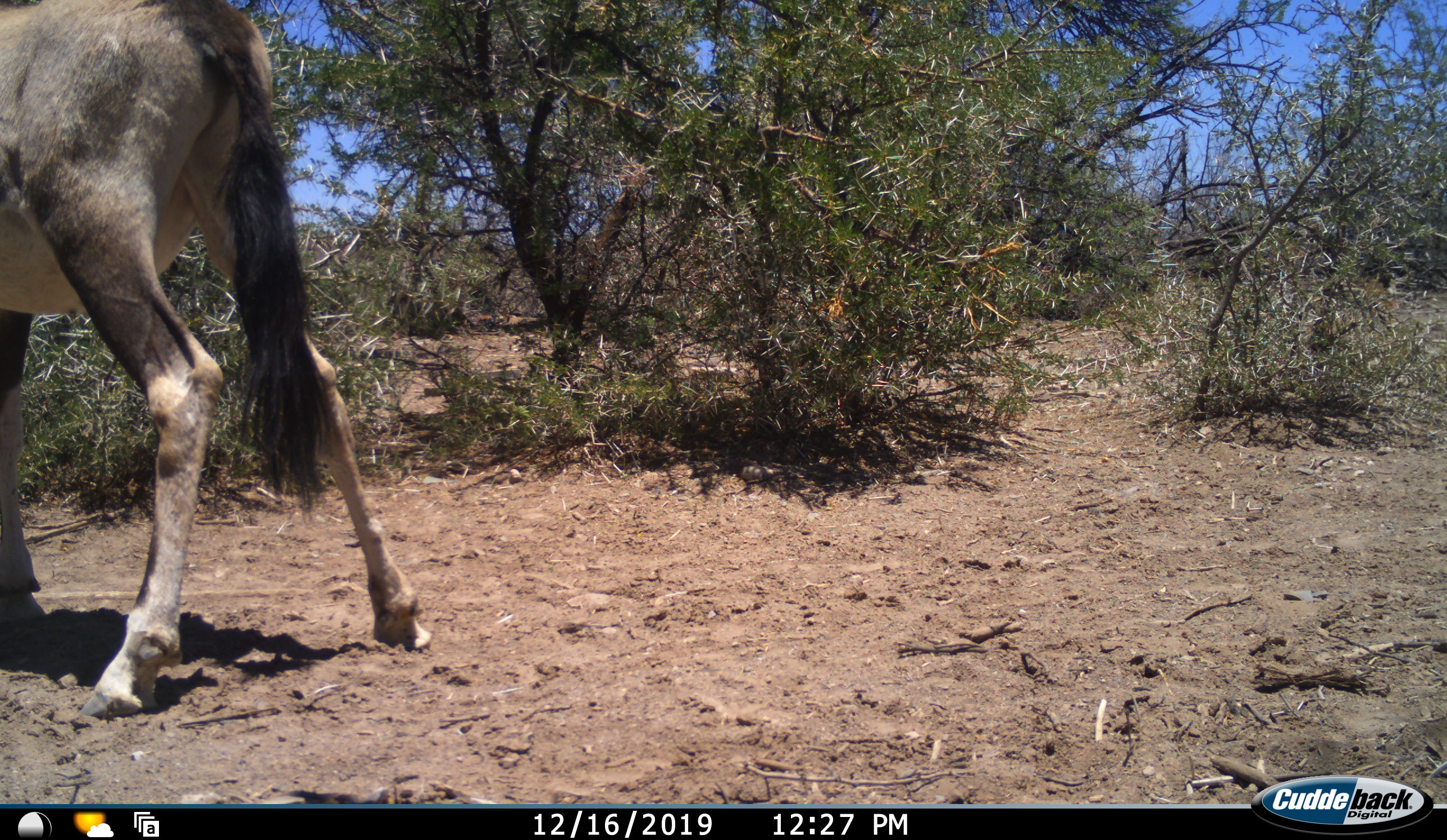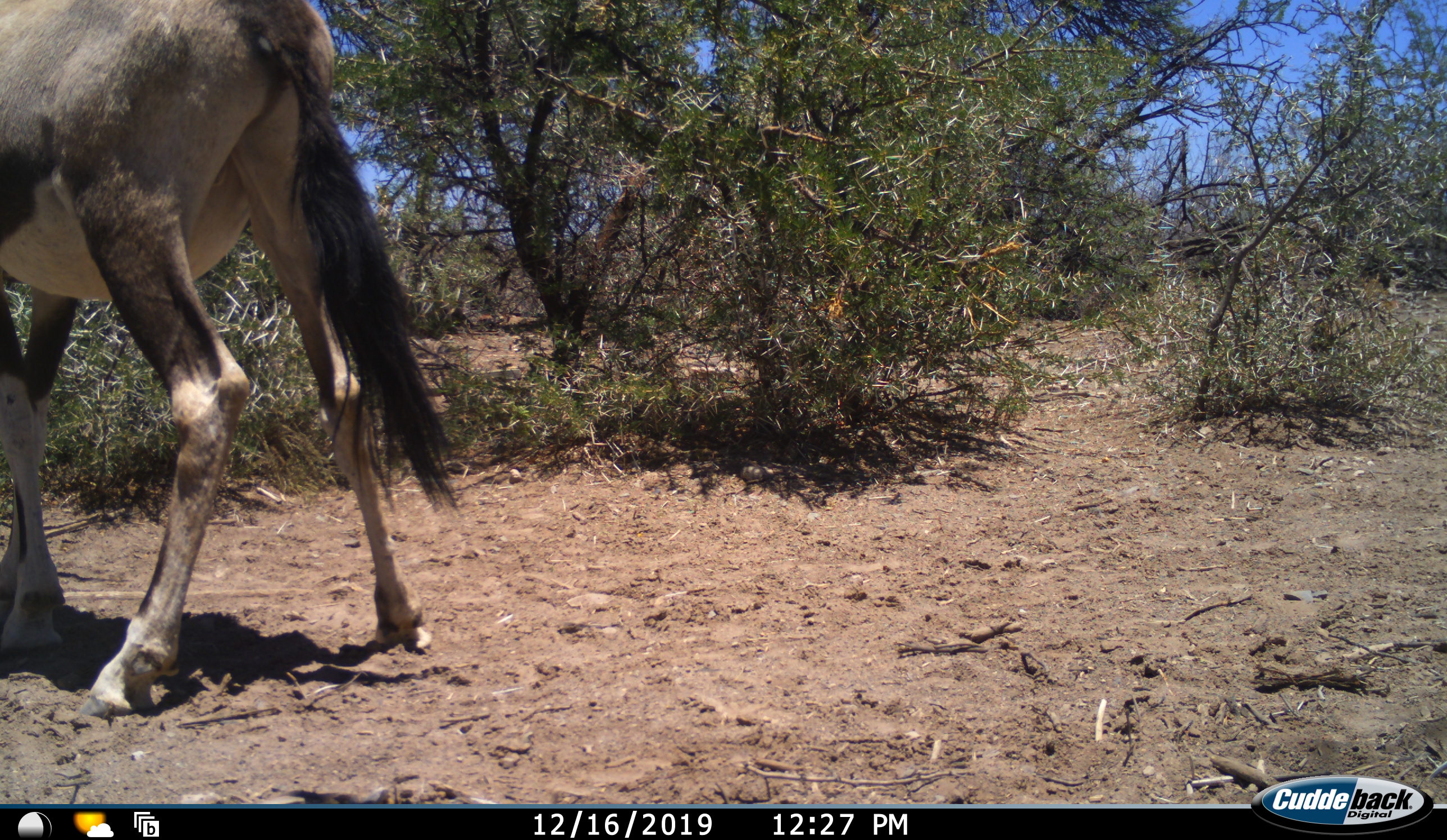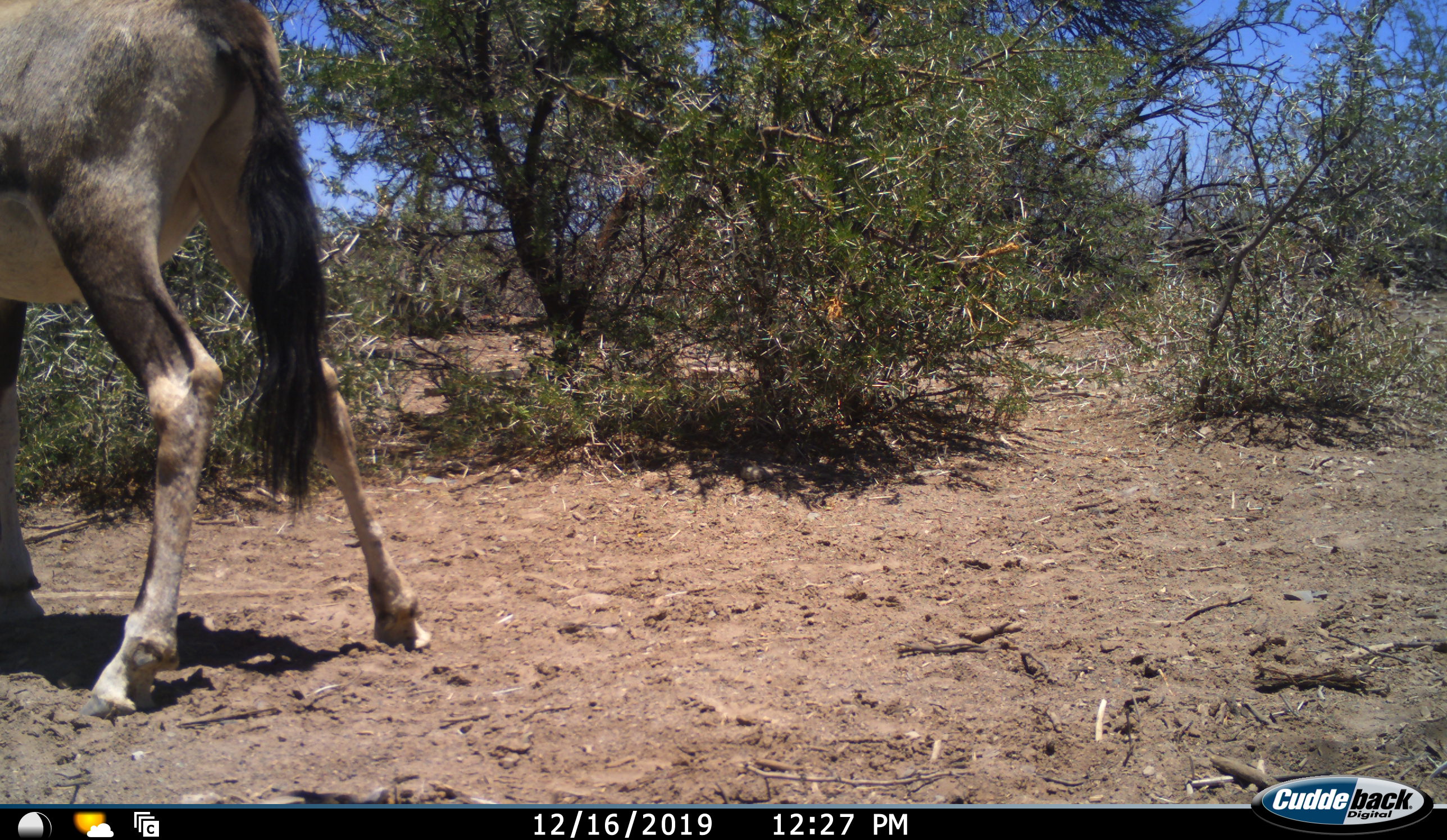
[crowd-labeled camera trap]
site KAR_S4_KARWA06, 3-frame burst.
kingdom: Animalia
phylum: Chordata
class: Mammalia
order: Artiodactyla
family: Bovidae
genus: Oryx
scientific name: Oryx gazella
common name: gemsbok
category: oryx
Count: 1.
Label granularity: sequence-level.